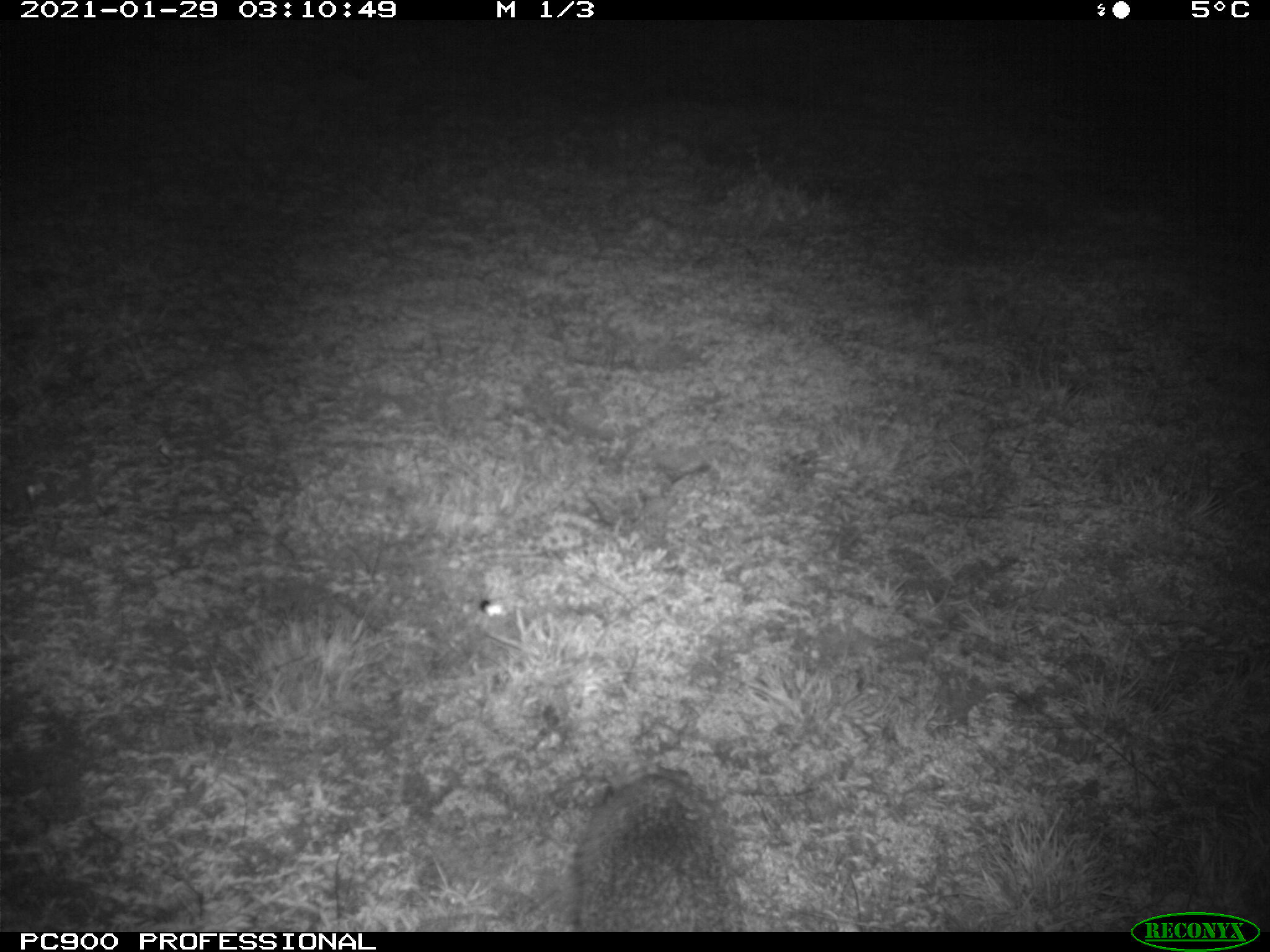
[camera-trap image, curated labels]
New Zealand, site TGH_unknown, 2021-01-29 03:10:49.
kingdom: Animalia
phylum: Chordata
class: Mammalia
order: Eulipotyphla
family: Erinaceidae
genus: Erinaceus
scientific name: Erinaceus europaeus europaeus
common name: european hedgehog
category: hedgehog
Hedgehog (european hedgehog) (Erinaceus europaeus europaeus).